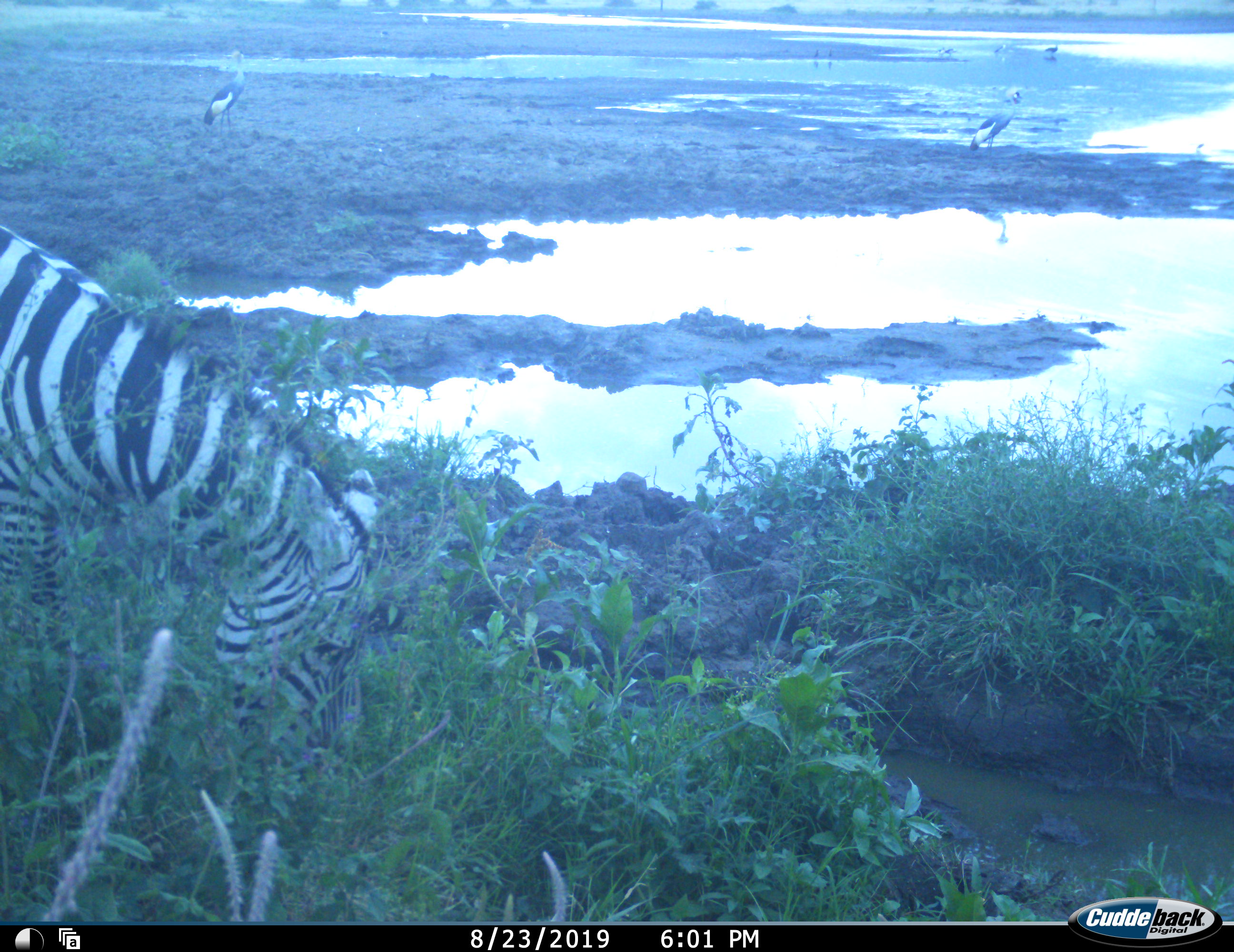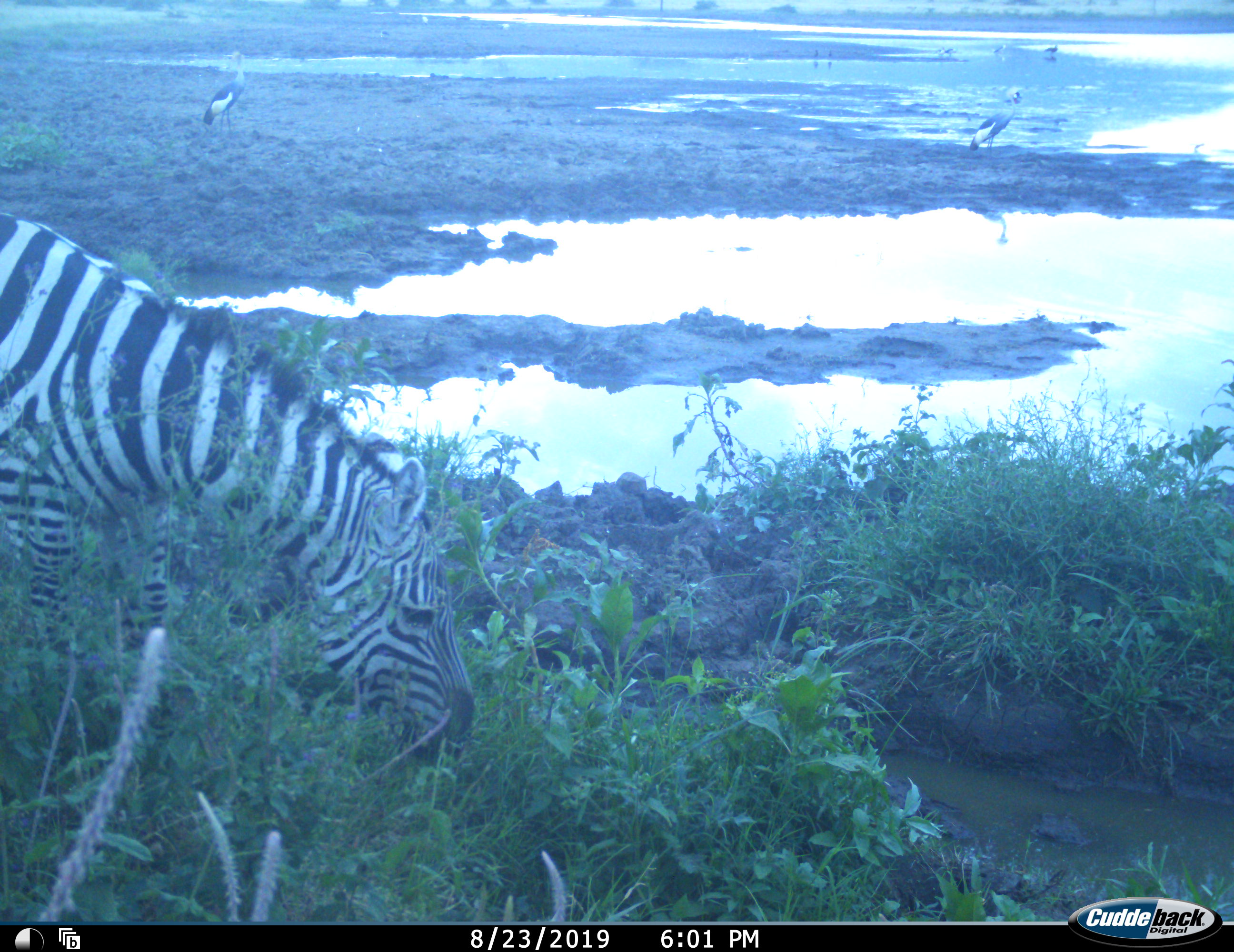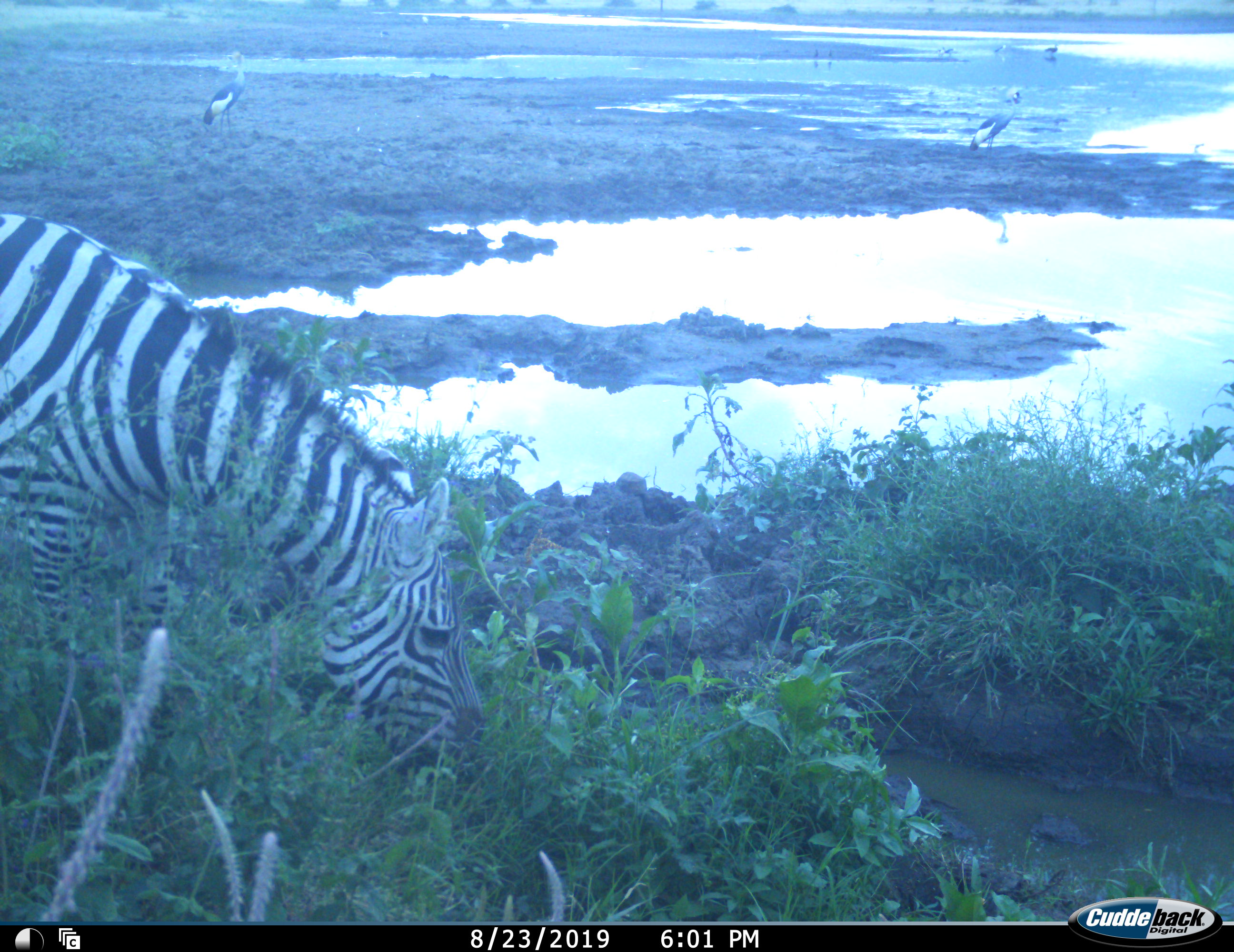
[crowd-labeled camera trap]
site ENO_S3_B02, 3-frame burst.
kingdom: Animalia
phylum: Chordata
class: Mammalia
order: Perissodactyla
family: Equidae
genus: Equus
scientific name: Equus quagga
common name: plains zebra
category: zebraplains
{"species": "zebraplains (plains zebra) (Equus quagga)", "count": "1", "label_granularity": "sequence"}